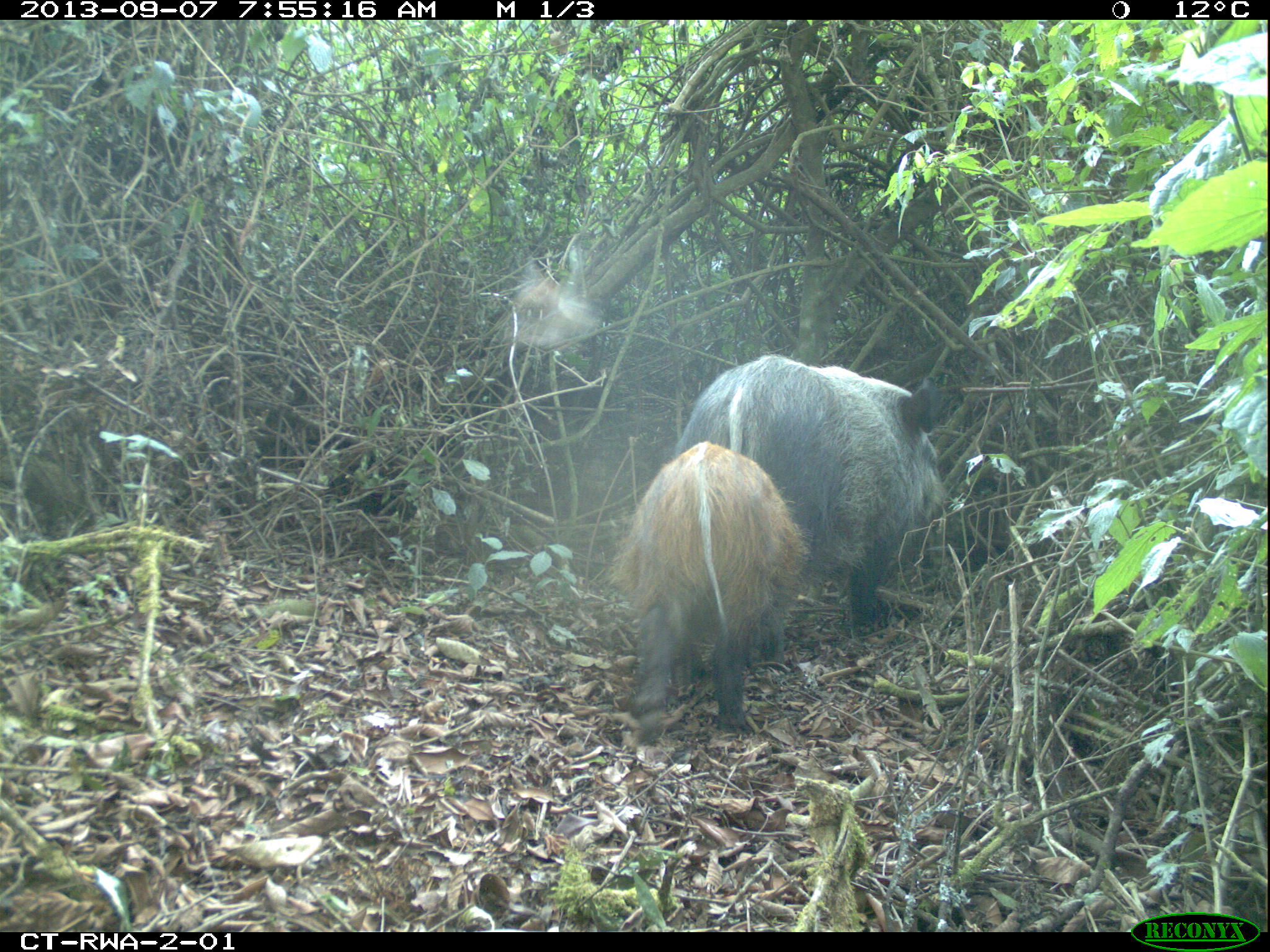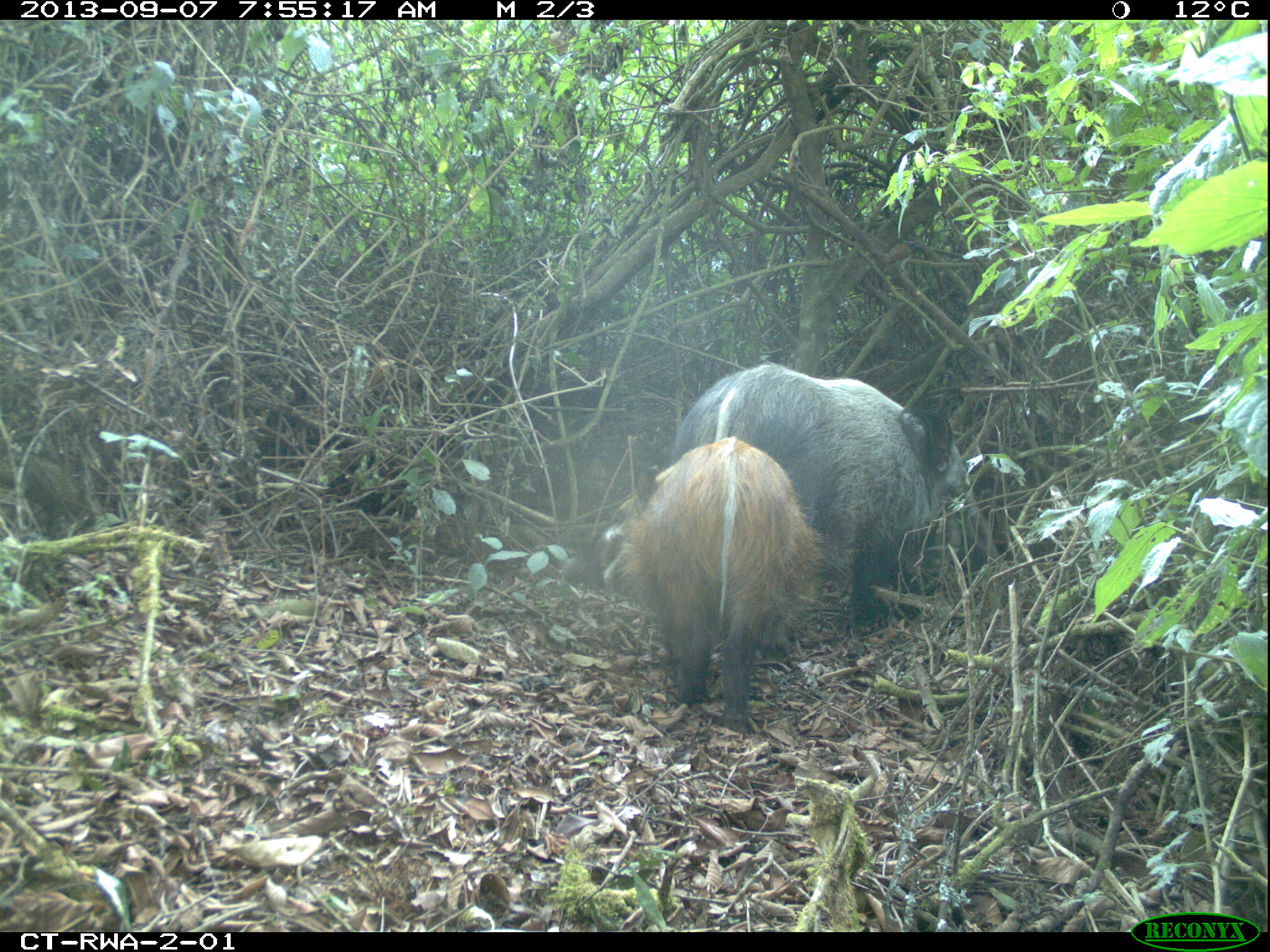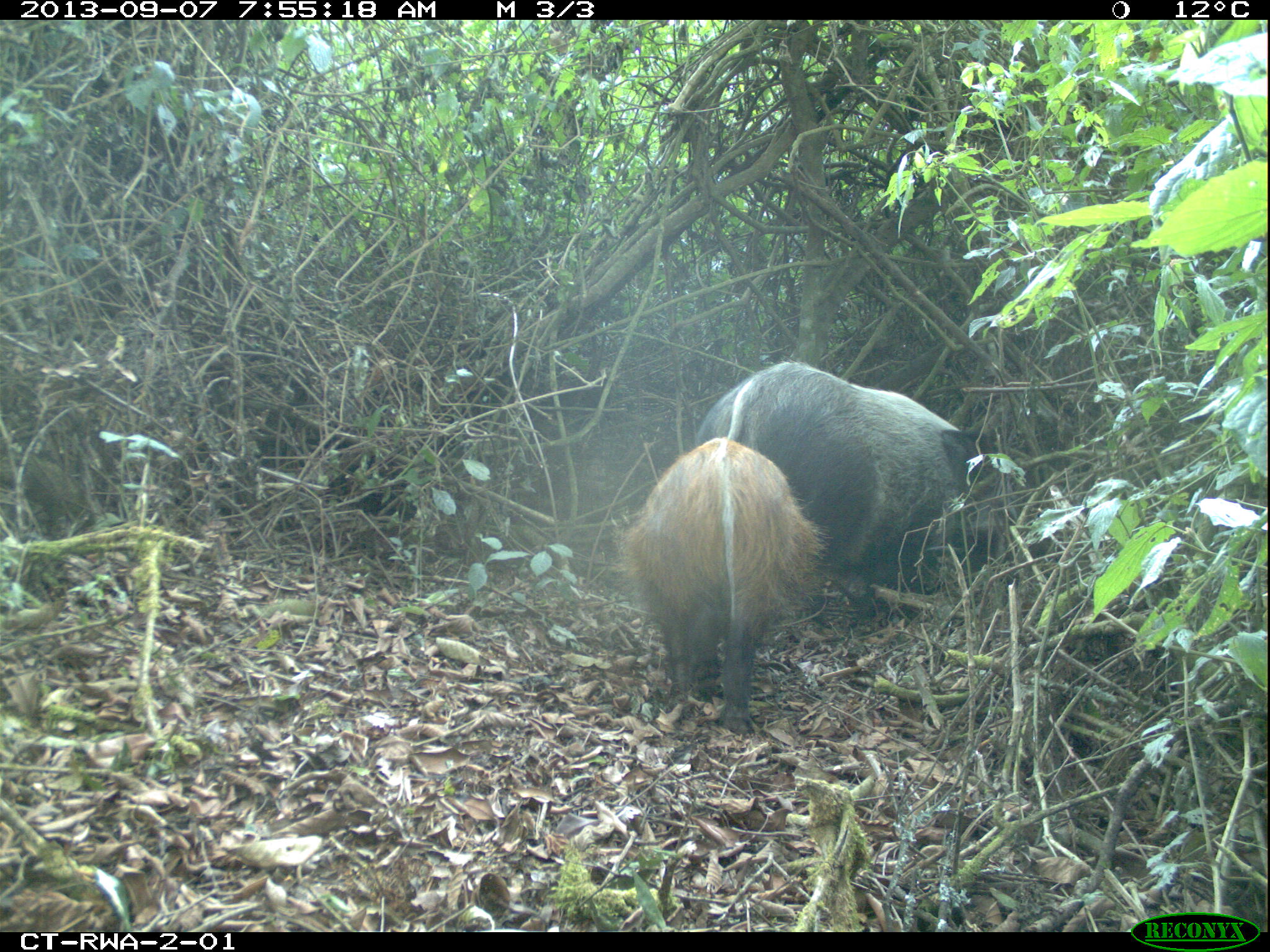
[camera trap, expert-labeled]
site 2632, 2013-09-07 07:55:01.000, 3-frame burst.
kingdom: Animalia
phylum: Chordata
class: Mammalia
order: Artiodactyla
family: Suidae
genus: Potamochoerus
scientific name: Potamochoerus larvatus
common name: bushpig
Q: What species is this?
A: Potamochoerus larvatus (bushpig).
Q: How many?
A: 4.